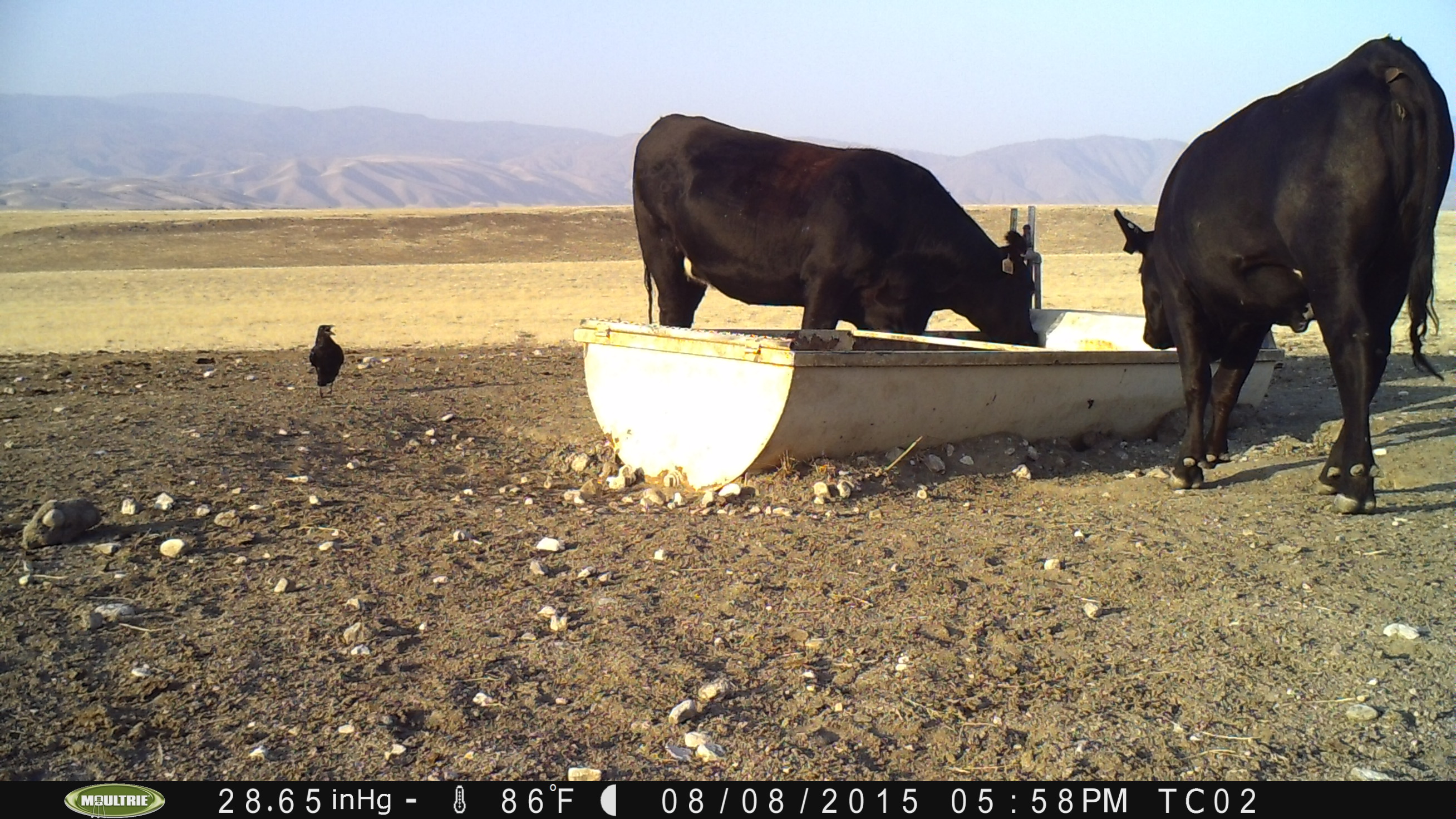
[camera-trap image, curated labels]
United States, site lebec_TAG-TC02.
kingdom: Animalia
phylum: Chordata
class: Mammalia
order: Artiodactyla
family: Bovidae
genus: Bos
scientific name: Bos taurus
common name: domestic cow